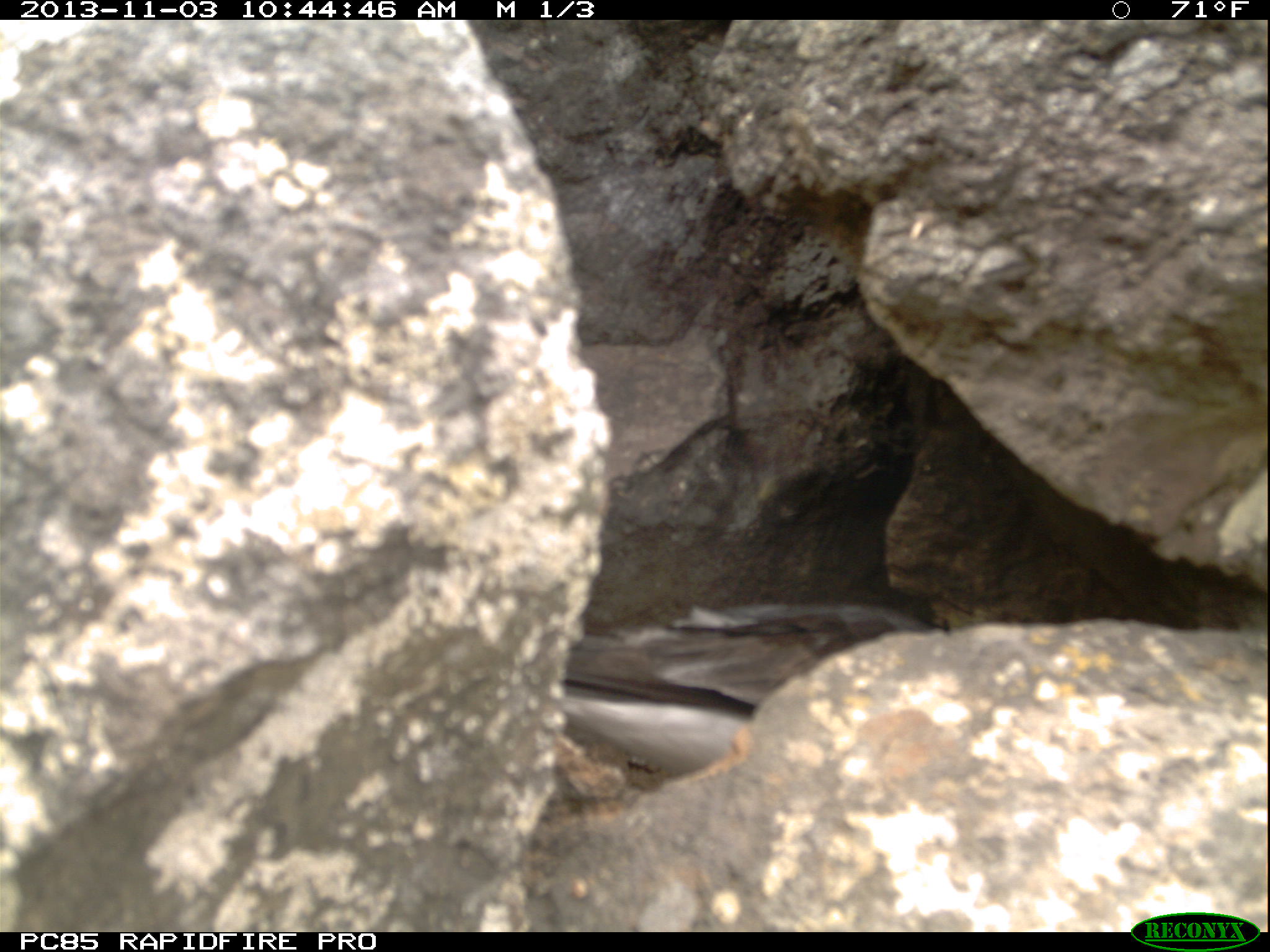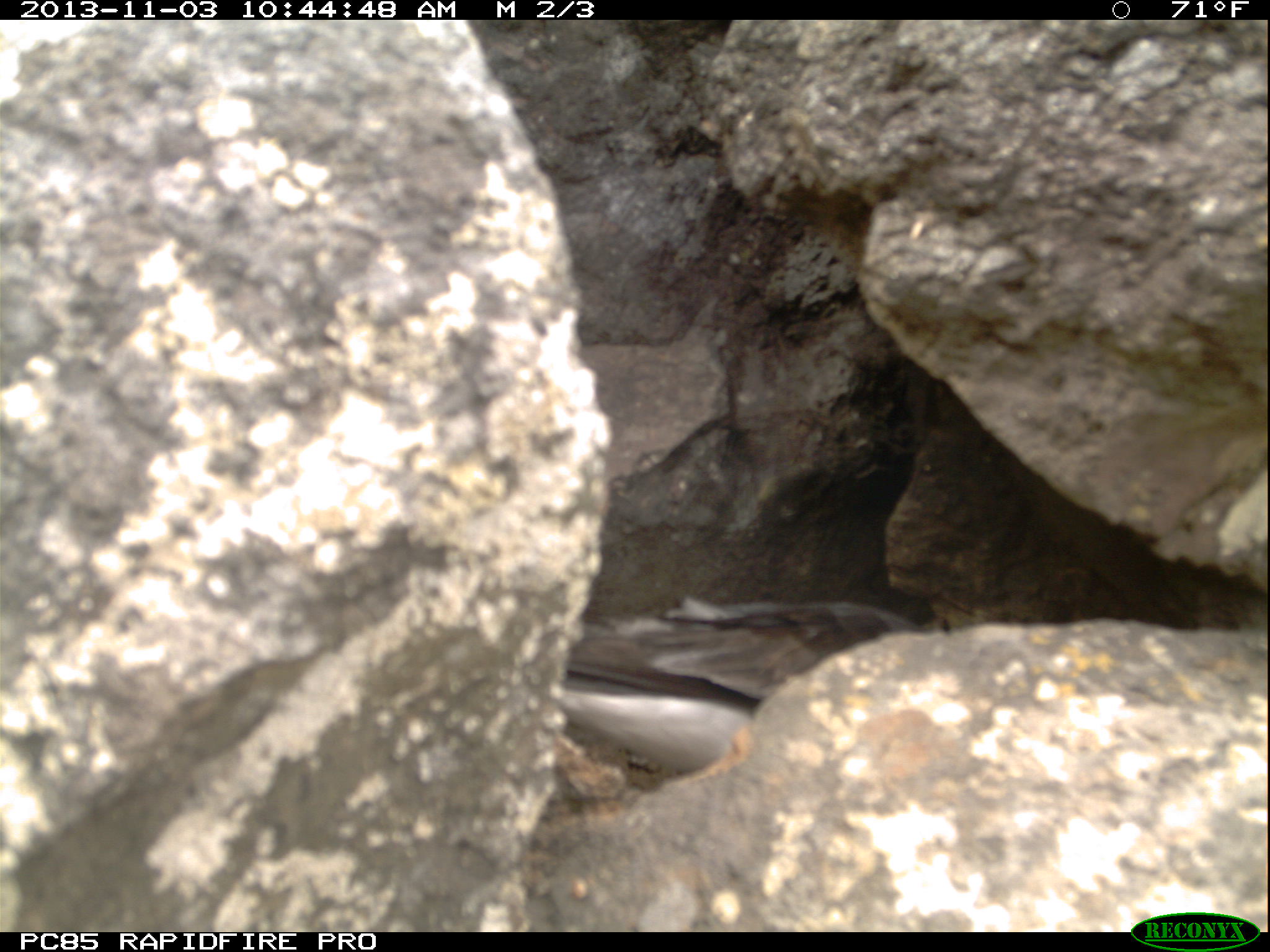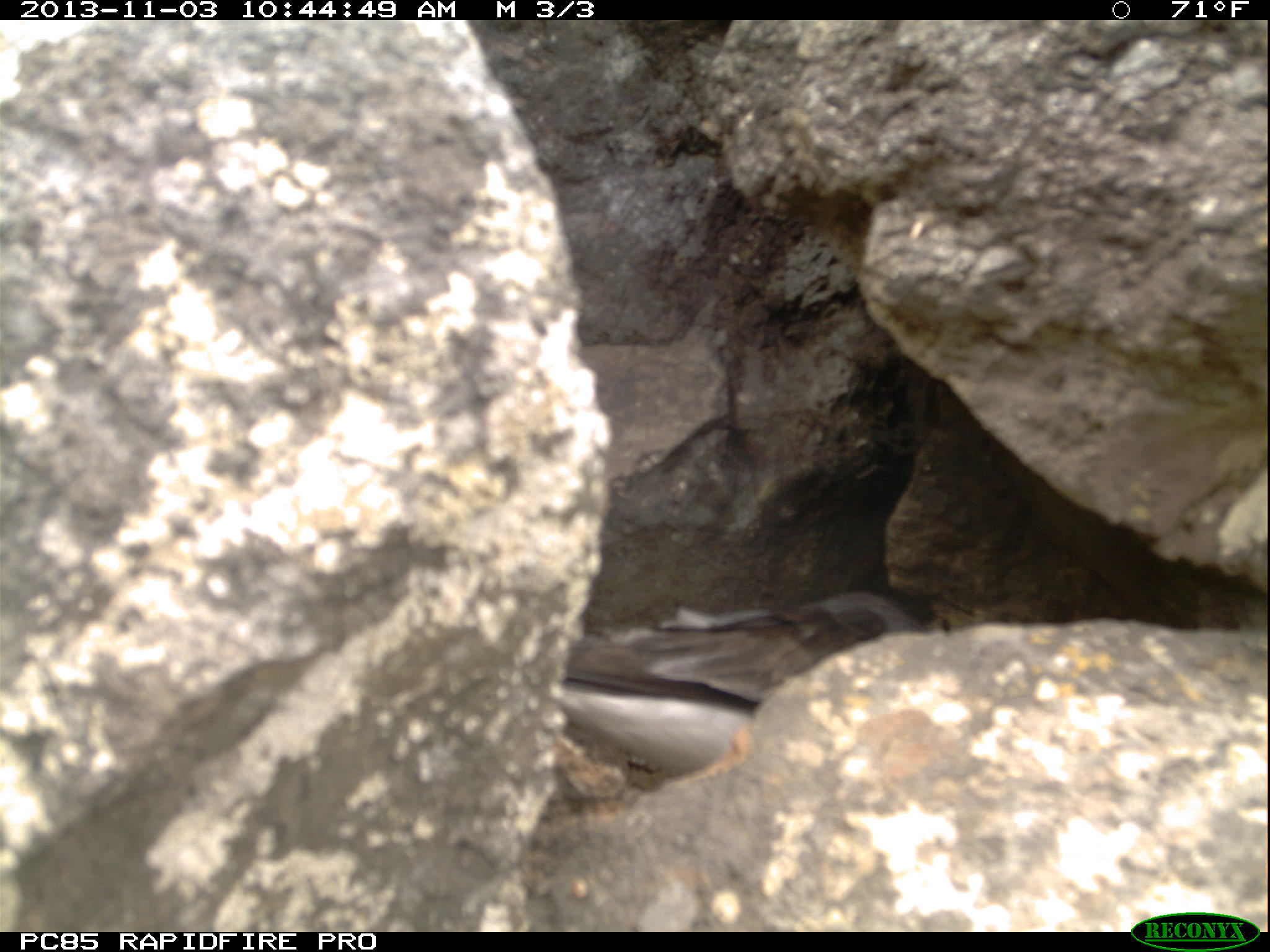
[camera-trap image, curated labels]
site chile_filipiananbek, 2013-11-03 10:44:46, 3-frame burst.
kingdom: Animalia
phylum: Chordata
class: Aves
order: Procellariiformes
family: Procellariidae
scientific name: Procellariidae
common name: petrel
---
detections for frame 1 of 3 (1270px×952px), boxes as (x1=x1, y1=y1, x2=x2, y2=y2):
petrel: (x1=554, y1=594, x2=930, y2=787)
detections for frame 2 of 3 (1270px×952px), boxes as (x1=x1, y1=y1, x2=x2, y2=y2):
petrel: (x1=556, y1=594, x2=925, y2=782)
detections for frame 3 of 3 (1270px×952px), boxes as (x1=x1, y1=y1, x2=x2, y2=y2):
petrel: (x1=548, y1=583, x2=926, y2=777)